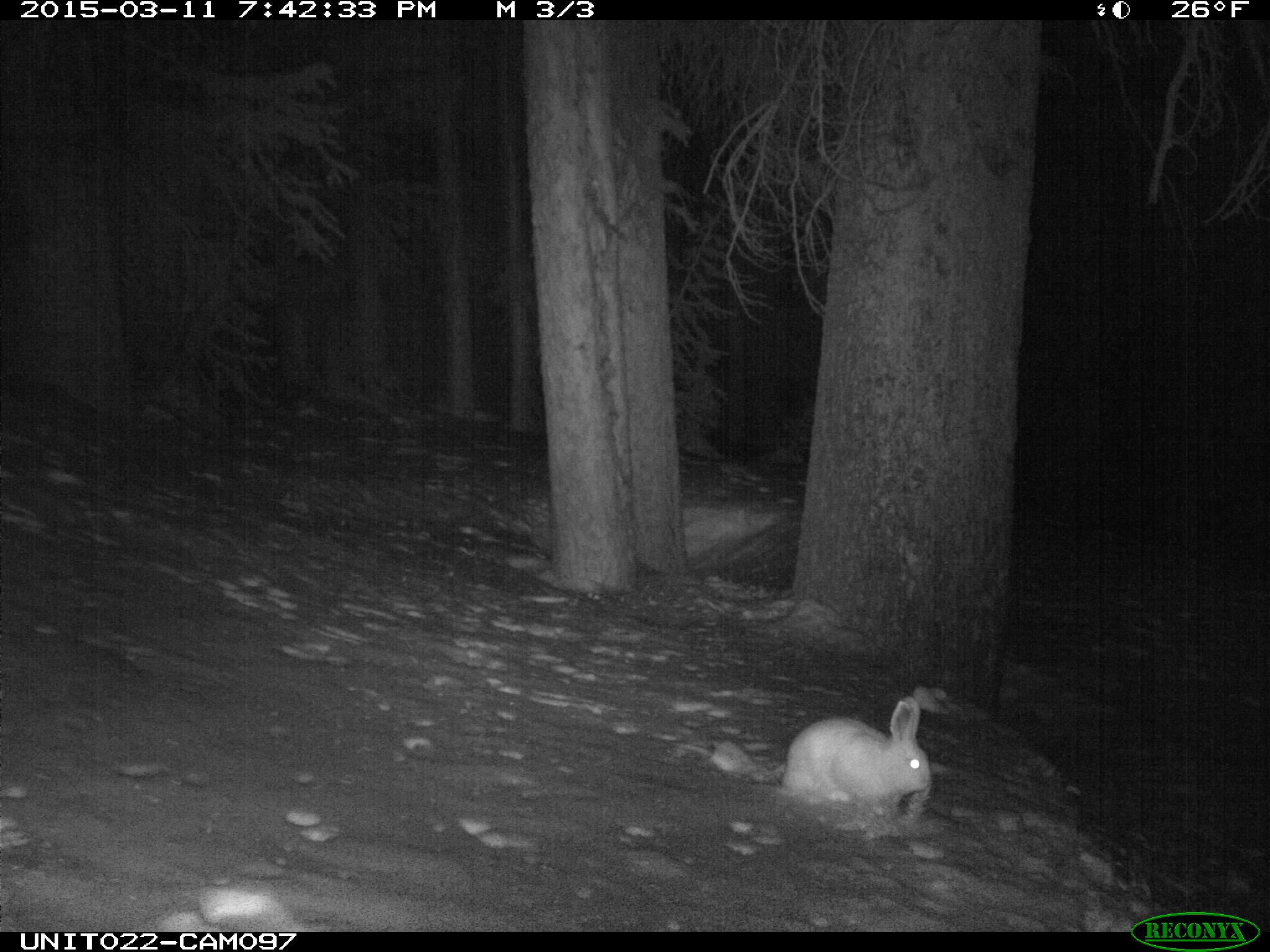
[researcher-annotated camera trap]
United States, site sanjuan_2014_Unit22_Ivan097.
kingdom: Animalia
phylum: Chordata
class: Mammalia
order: Lagomorpha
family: Leporidae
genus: Lepus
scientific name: Lepus americanus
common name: snowshoe hare